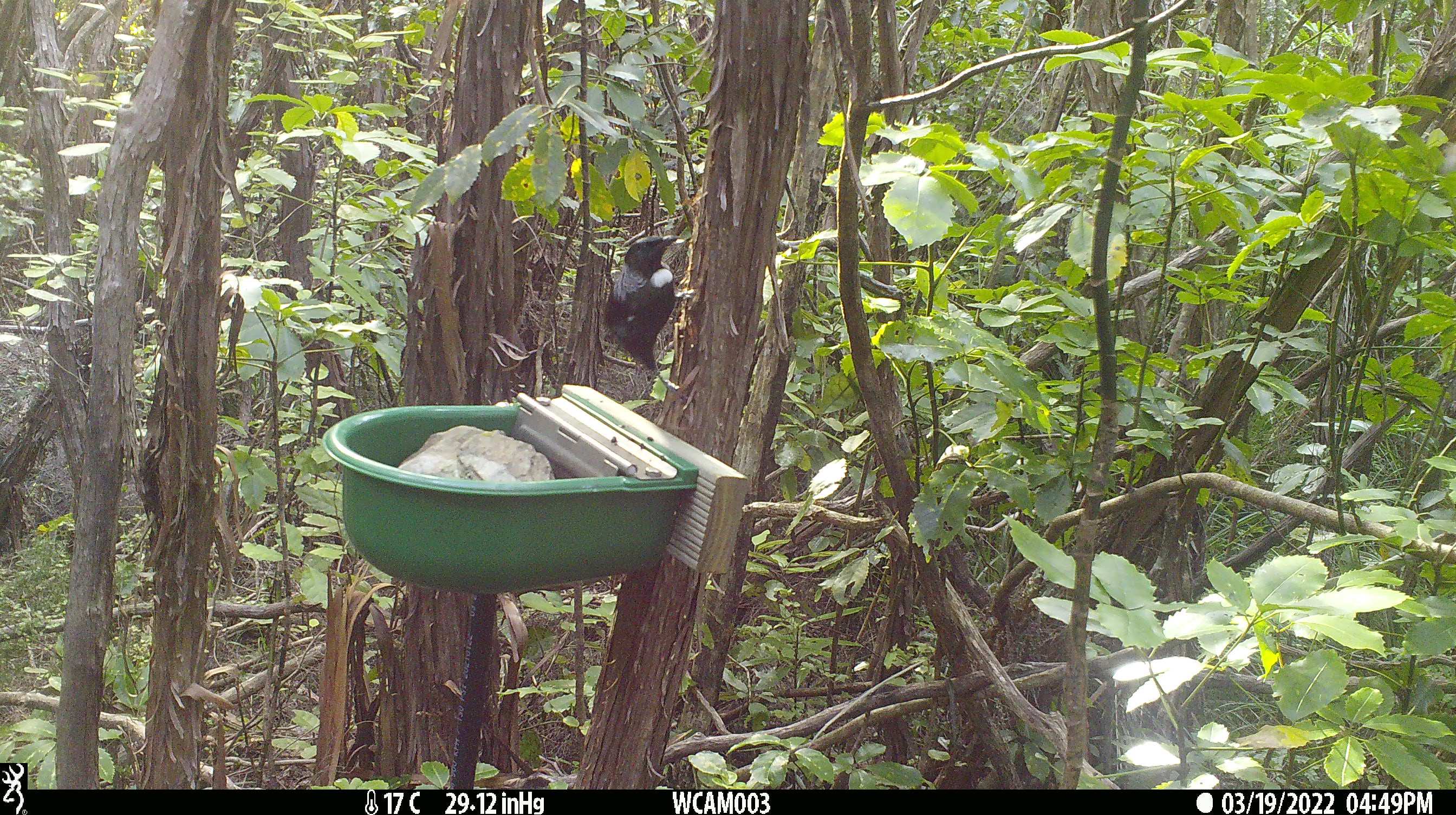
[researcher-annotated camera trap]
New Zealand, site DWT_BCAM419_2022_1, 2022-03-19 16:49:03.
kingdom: Animalia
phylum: Chordata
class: Aves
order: Passeriformes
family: Meliphagidae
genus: Prosthemadera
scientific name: Prosthemadera novaeseelandiae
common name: tui